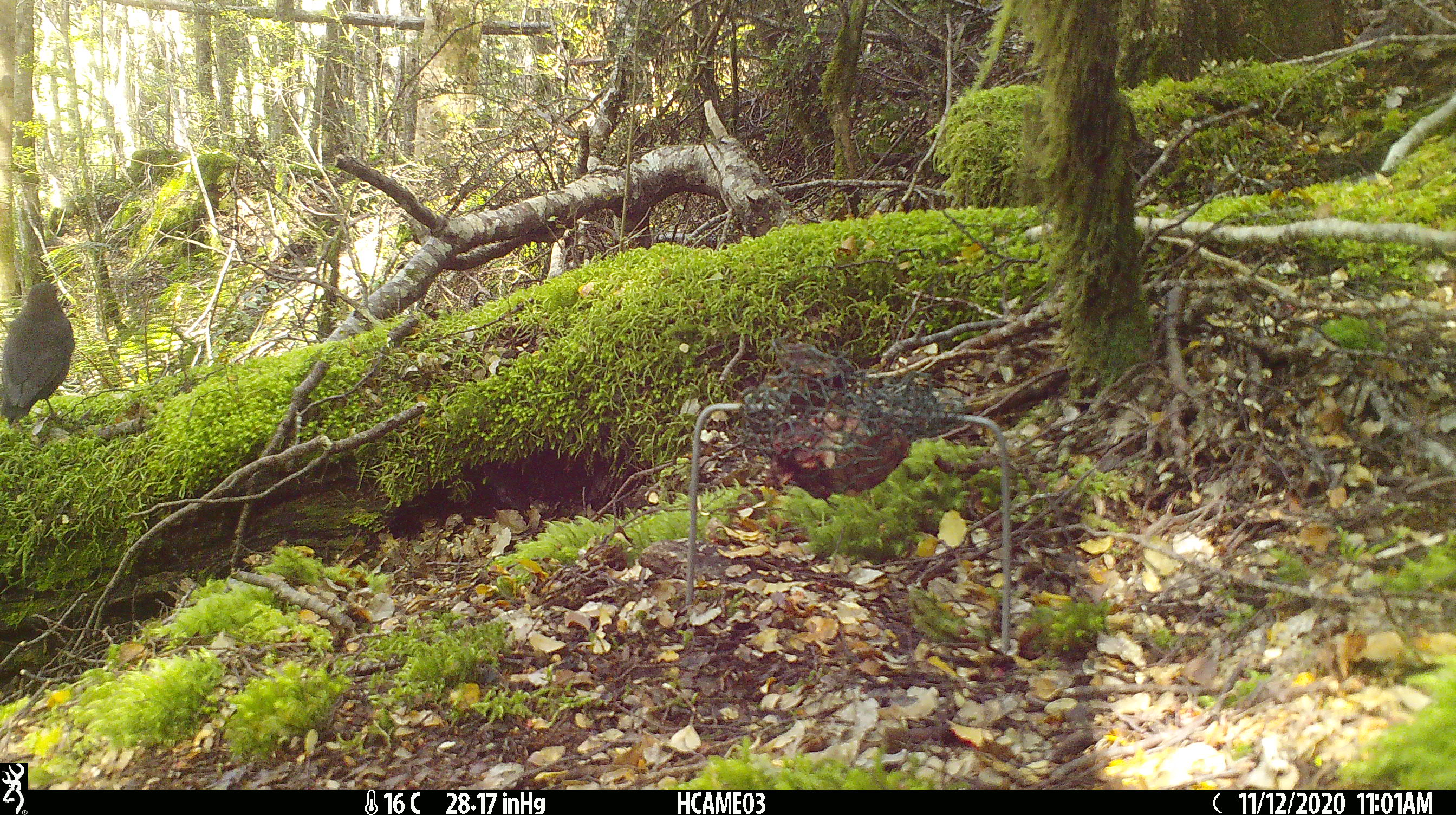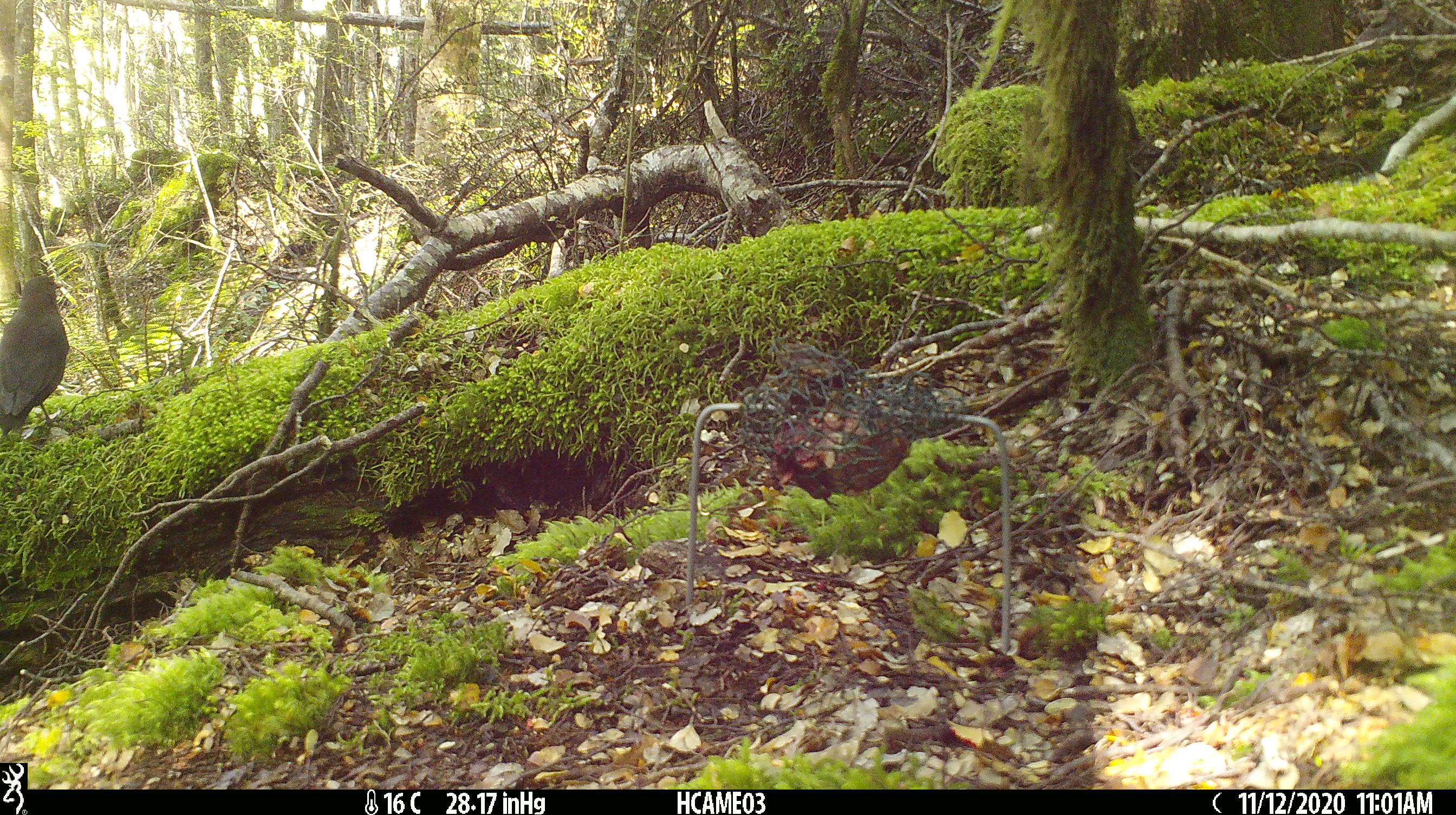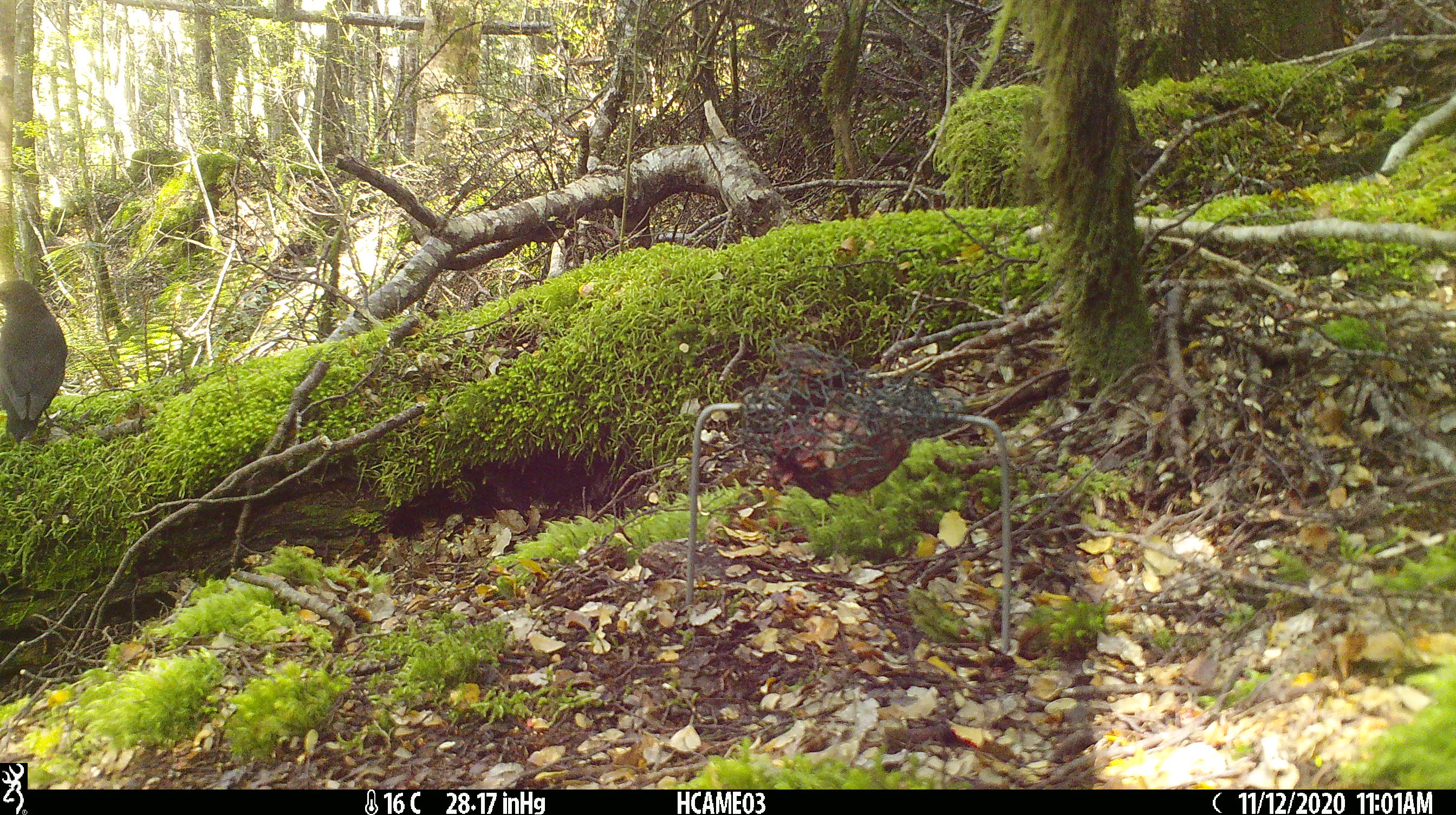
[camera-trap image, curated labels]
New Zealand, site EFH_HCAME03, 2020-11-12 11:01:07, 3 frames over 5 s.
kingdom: Animalia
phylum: Chordata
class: Aves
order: Passeriformes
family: Petroicidae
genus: Petroica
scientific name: Petroica australis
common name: new zealand robin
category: robin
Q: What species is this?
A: Robin (new zealand robin) (Petroica australis).